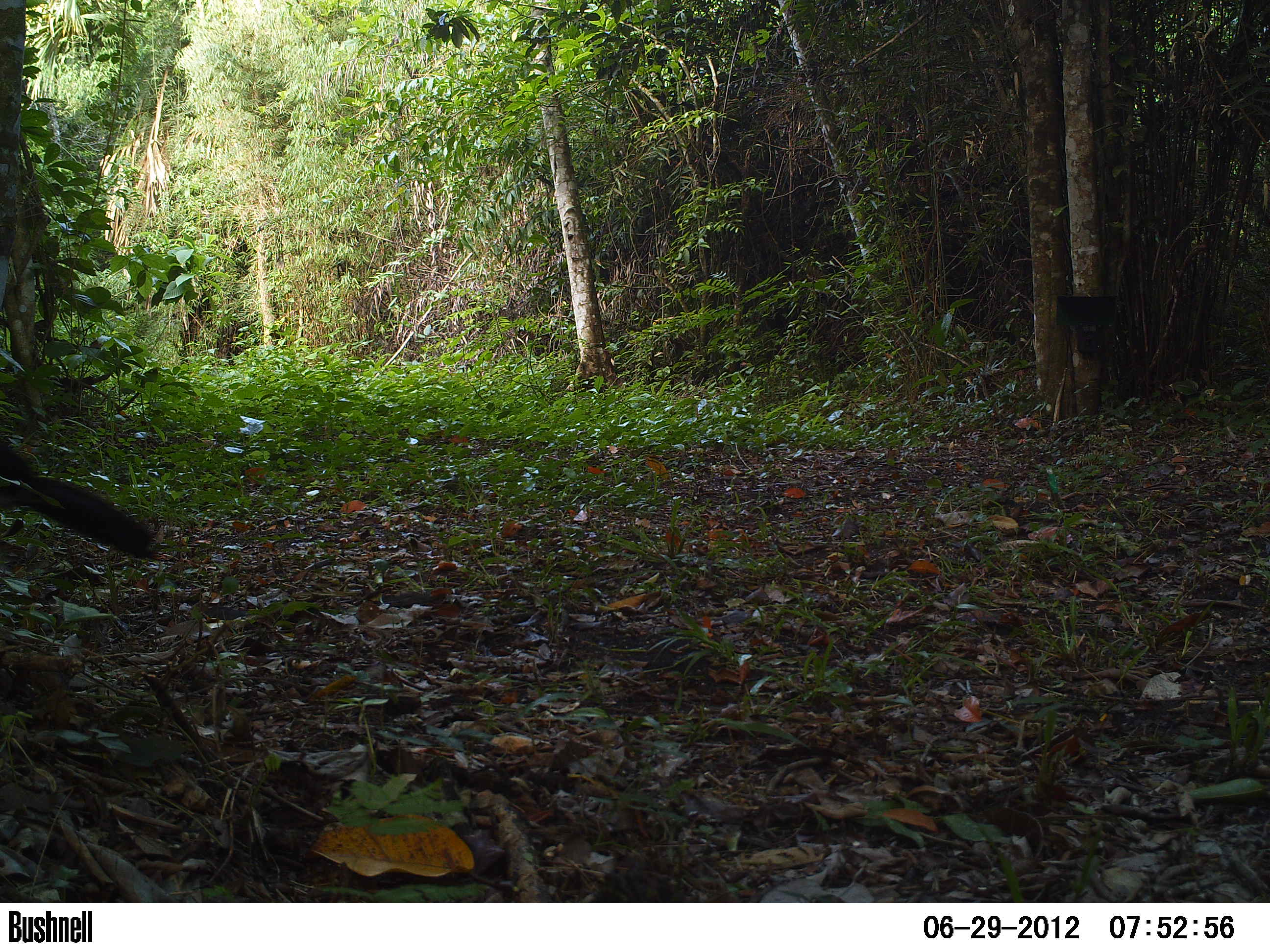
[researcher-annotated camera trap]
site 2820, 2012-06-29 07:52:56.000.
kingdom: Animalia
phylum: Chordata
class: Aves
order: Galliformes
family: Cracidae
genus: Crax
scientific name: Crax rubra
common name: great curassow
Crax rubra (great curassow), count 3, age adult, sex female.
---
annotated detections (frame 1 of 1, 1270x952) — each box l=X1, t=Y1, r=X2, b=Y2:
crax rubra: l=0, t=438, r=157, b=563